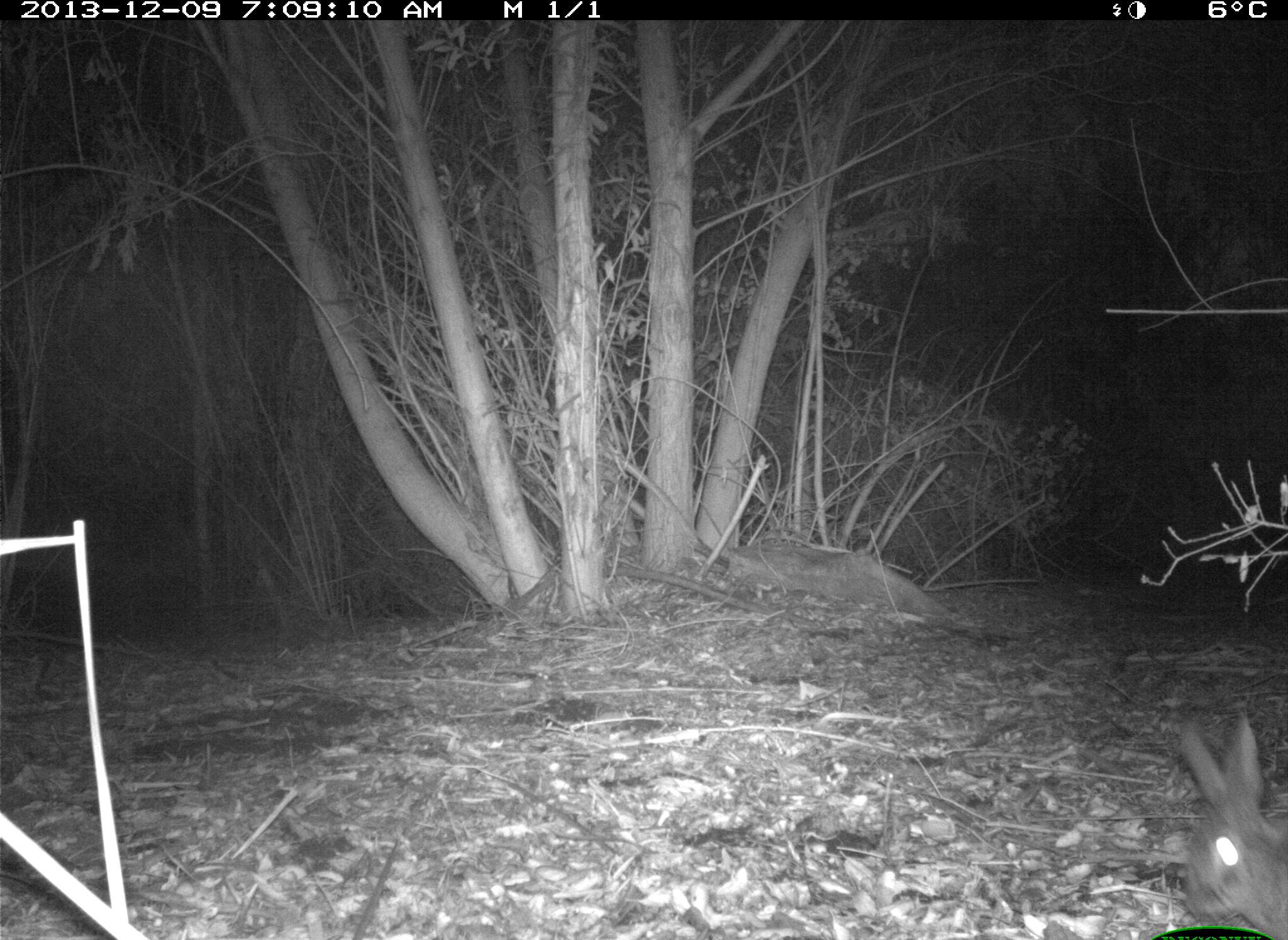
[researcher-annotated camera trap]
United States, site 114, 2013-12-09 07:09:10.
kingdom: Animalia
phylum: Chordata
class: Mammalia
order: Lagomorpha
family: Leporidae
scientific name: Leporidae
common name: rabbits and hares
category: rabbit